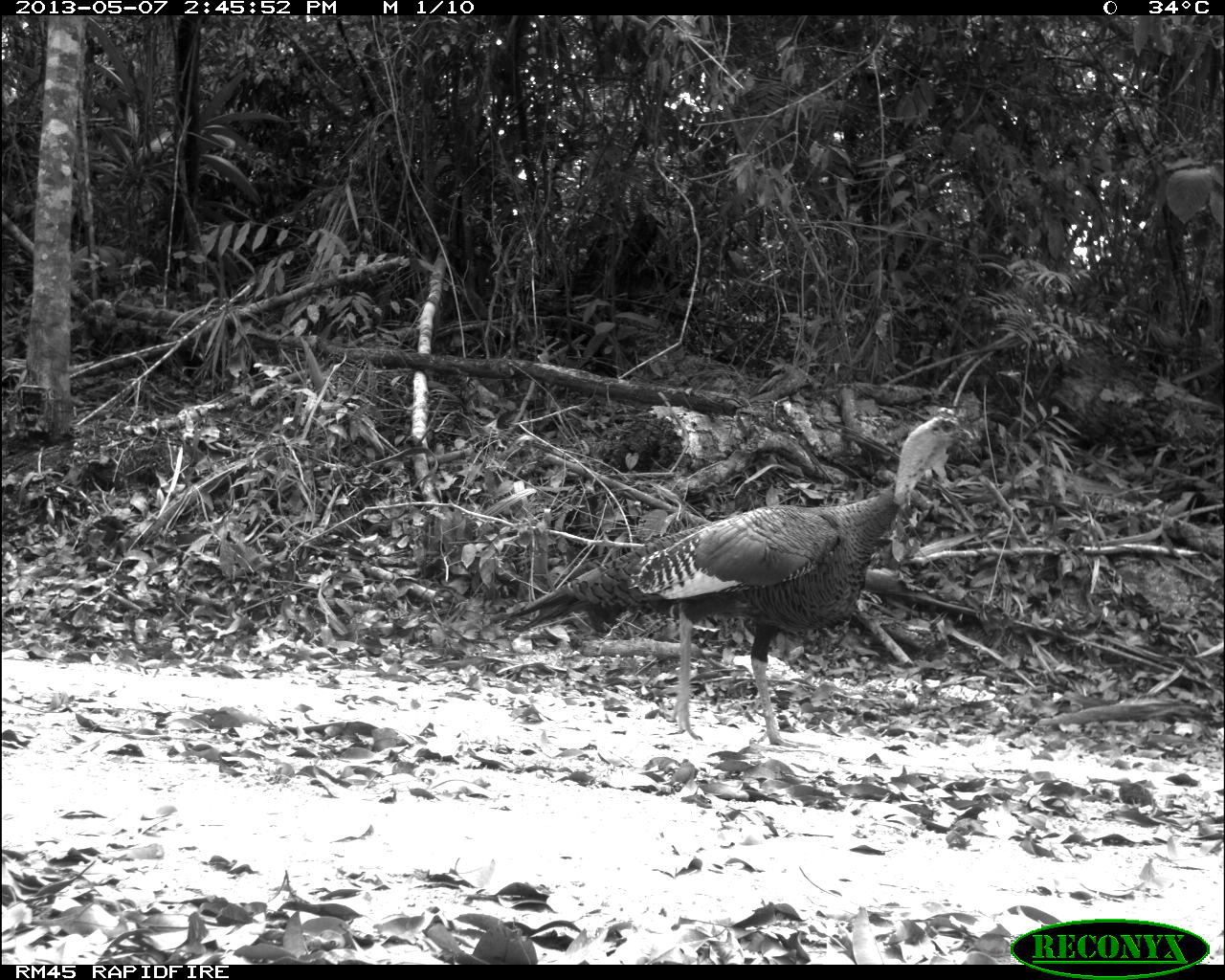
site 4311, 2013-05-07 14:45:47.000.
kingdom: Animalia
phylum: Chordata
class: Aves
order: Galliformes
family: Phasianidae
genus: Meleagris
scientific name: Meleagris ocellata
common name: ocellated turkey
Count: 1.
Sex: male.